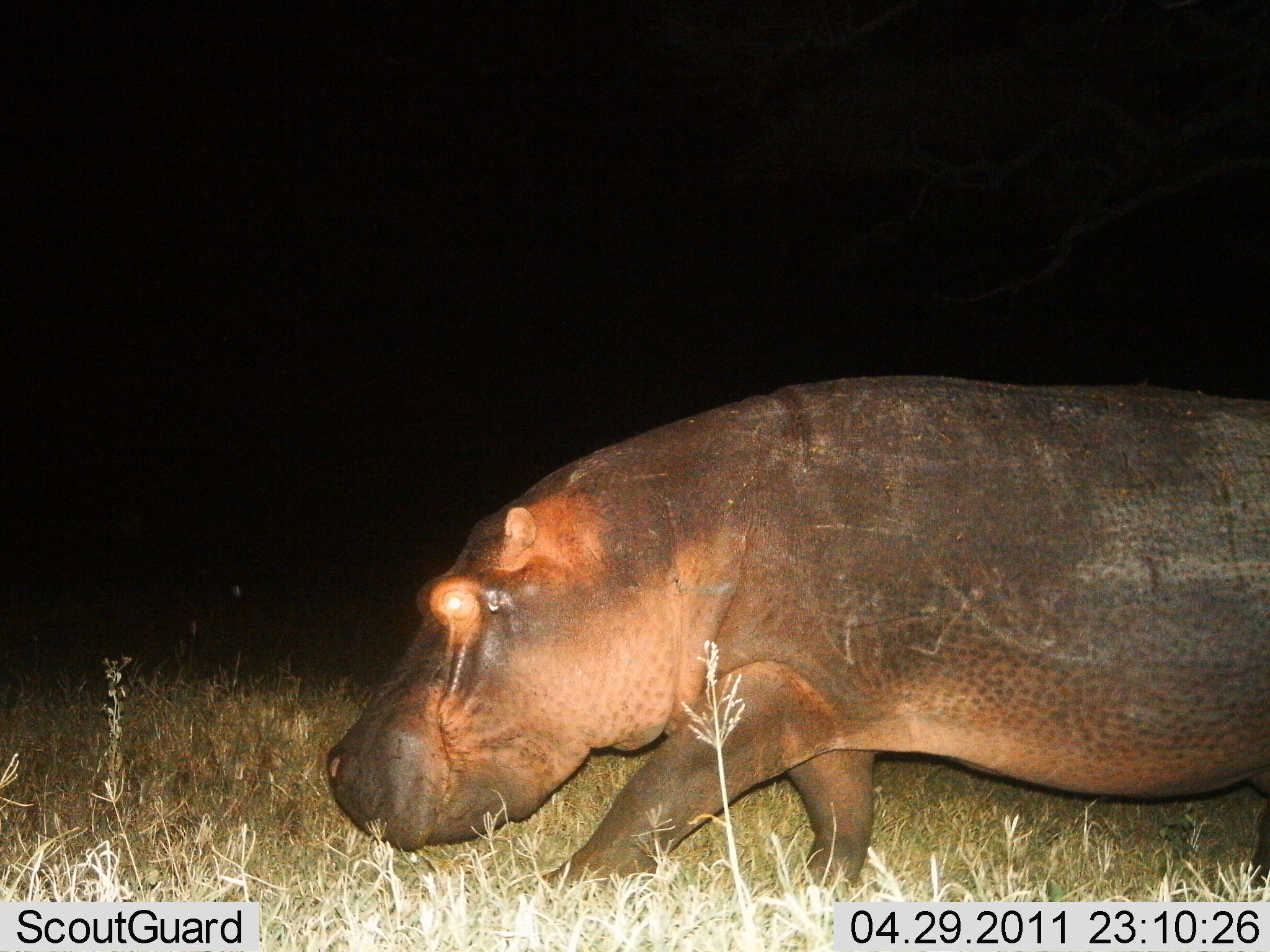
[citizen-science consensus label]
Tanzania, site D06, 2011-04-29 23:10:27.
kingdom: Animalia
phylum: Chordata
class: Mammalia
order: Artiodactyla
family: Hippopotamidae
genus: Hippopotamus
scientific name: Hippopotamus amphibius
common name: hippopotamus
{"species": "hippopotamus (Hippopotamus amphibius)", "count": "1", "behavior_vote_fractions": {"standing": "17%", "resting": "0%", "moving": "83%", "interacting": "0%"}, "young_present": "0%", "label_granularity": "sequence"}